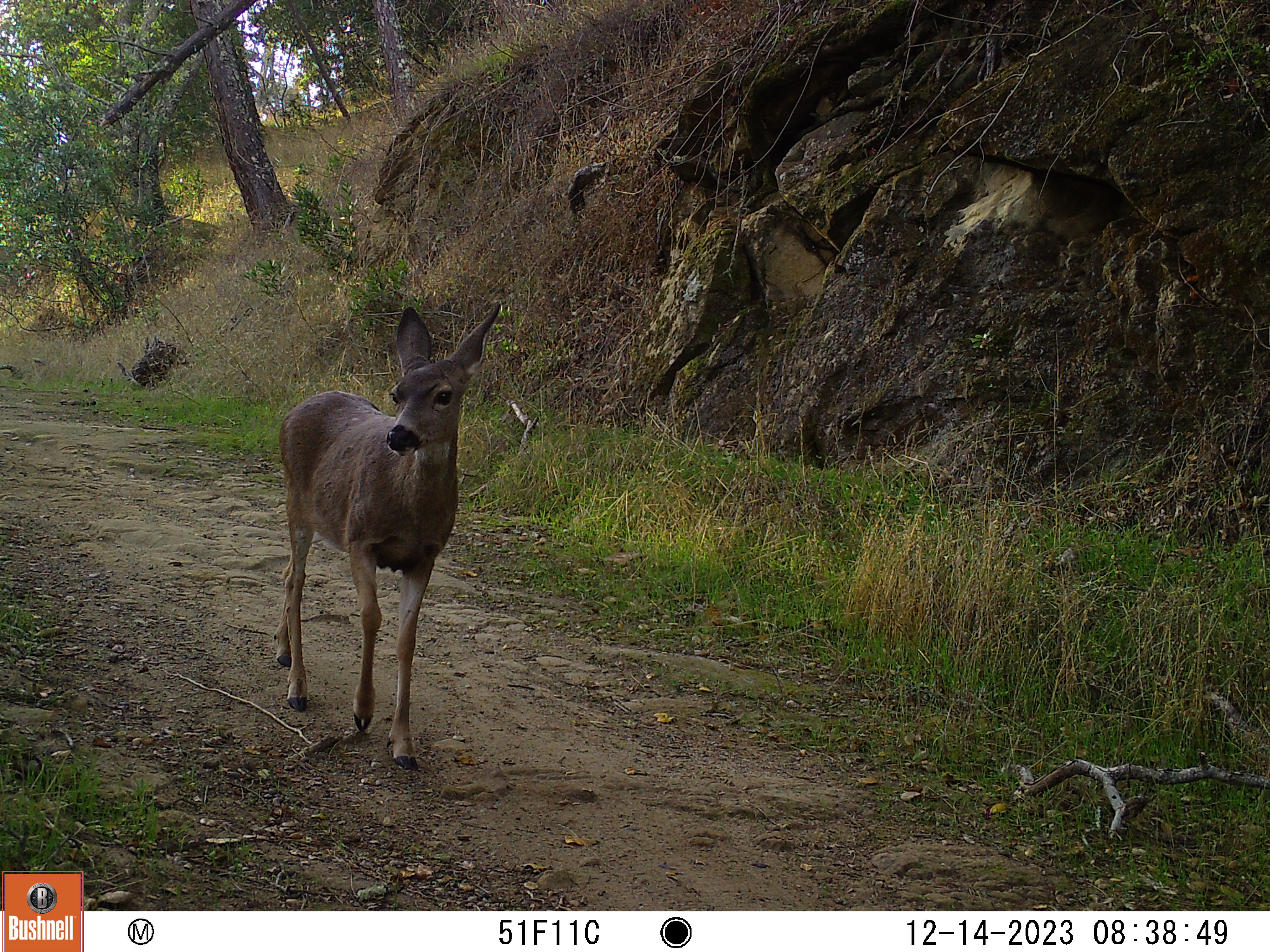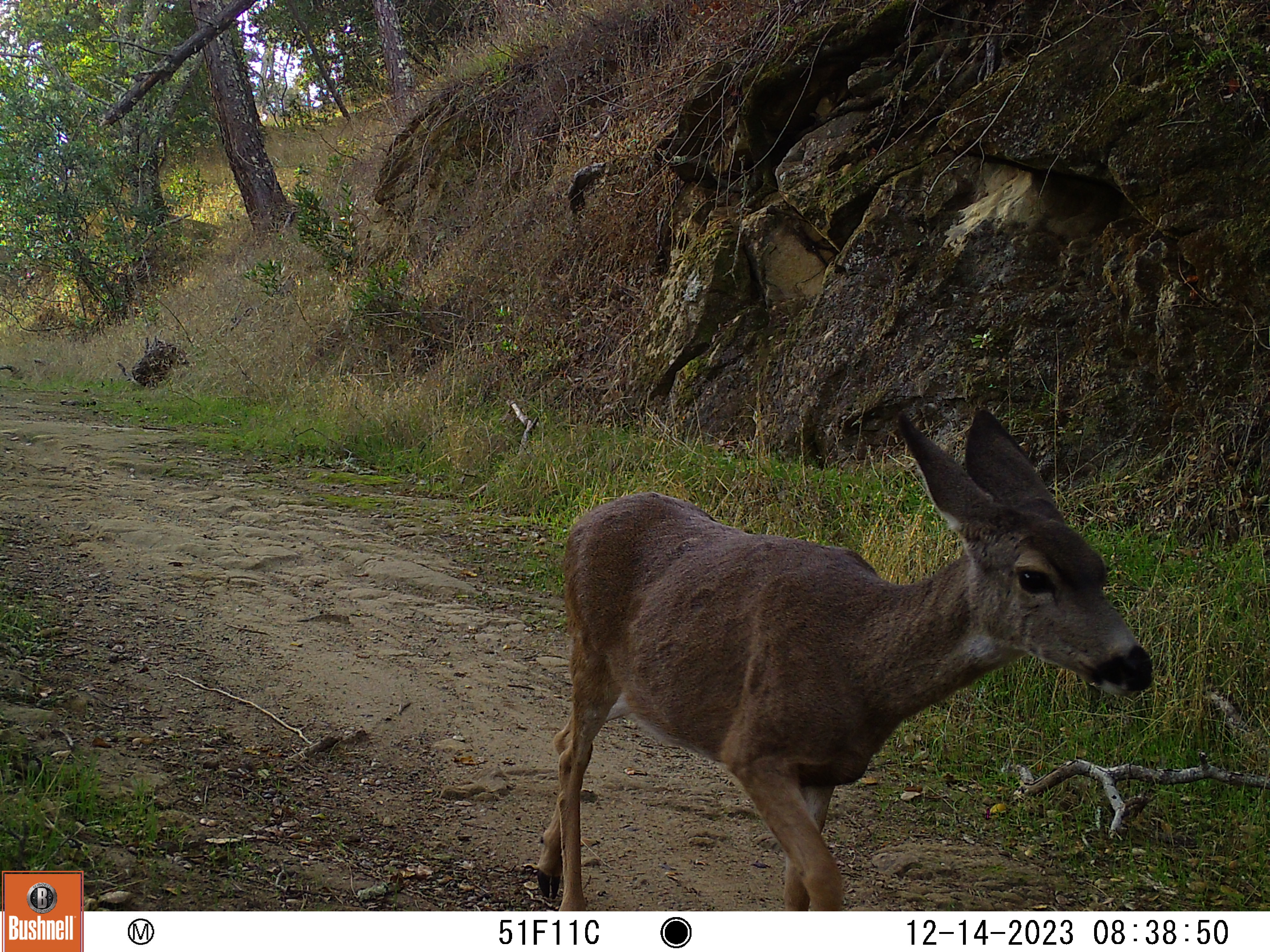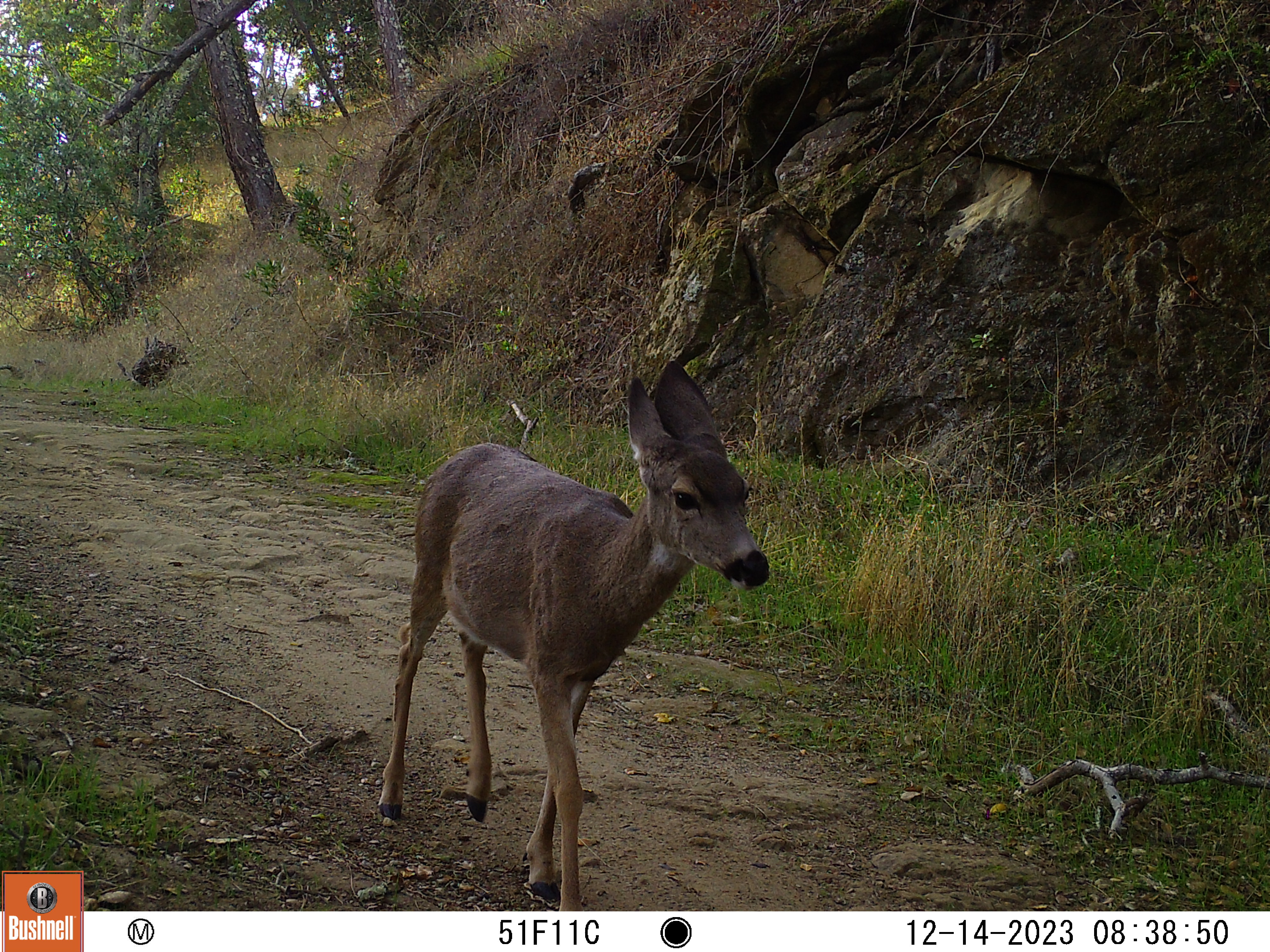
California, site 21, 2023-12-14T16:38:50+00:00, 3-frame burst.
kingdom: Animalia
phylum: Chordata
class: Mammalia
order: Artiodactyla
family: Cervidae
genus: Odocoileus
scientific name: Odocoileus hemionus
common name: mule deer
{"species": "mule deer (Odocoileus hemionus)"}